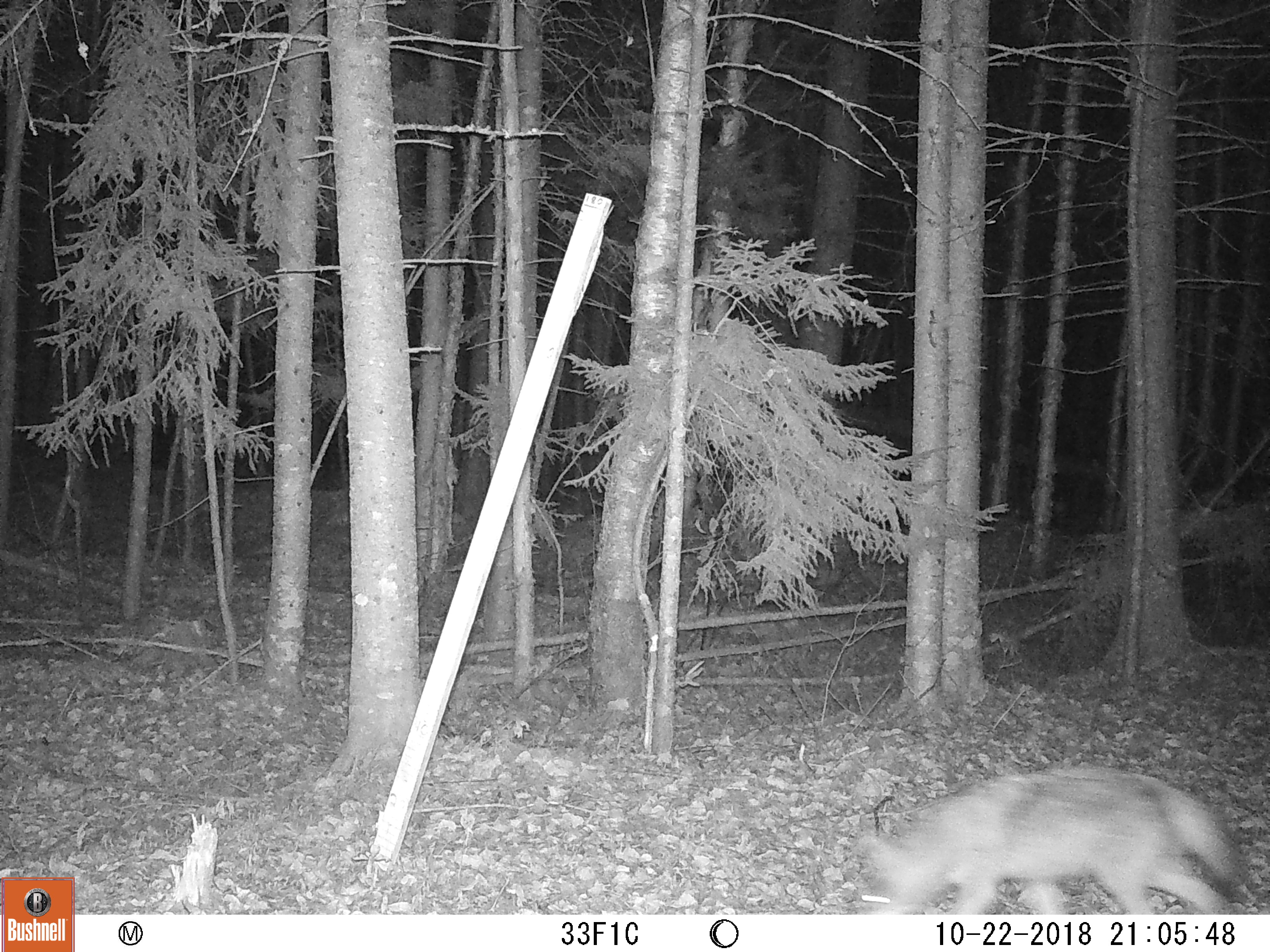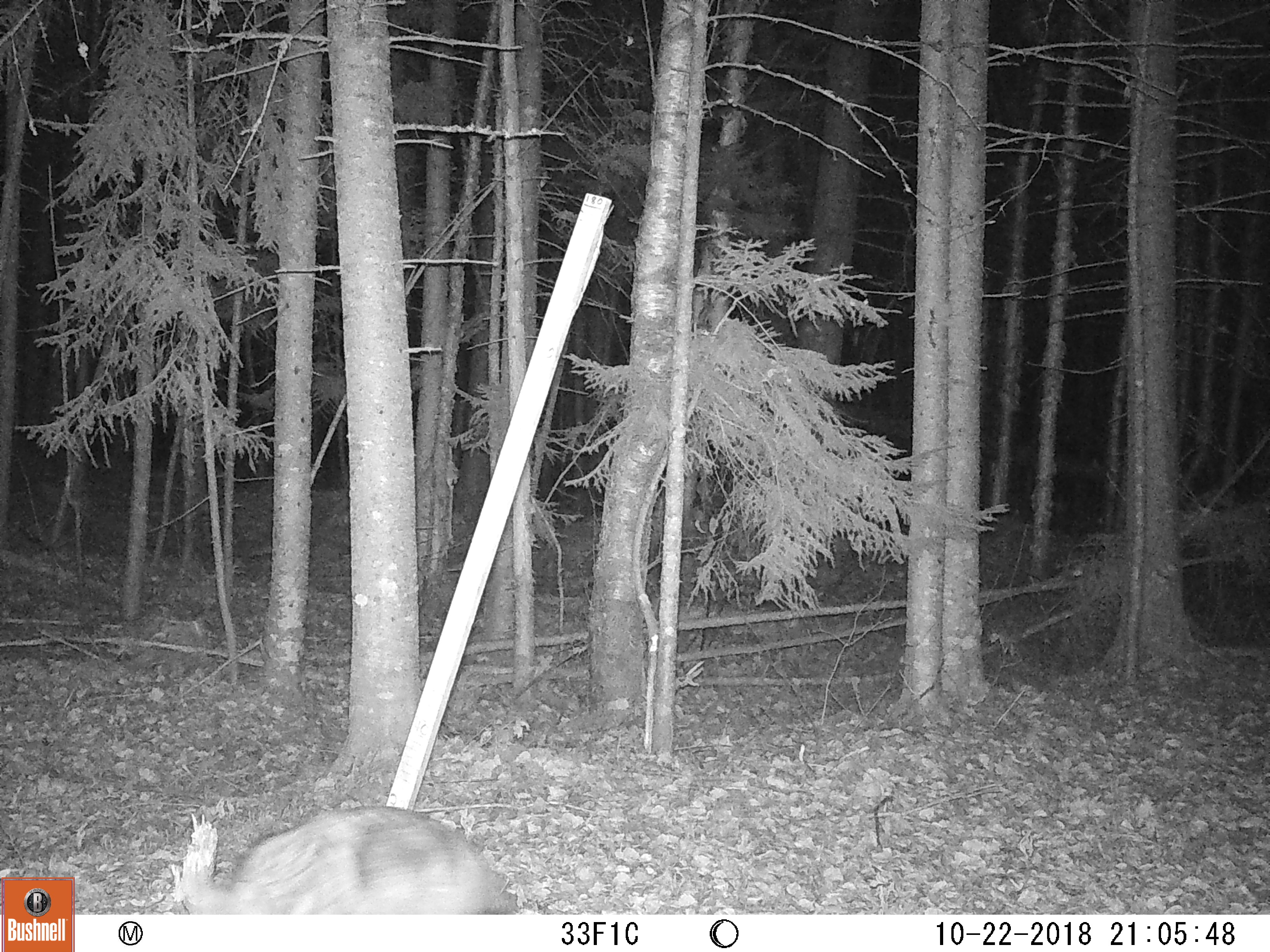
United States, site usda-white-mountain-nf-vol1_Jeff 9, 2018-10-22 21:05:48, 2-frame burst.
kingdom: Animalia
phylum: Chordata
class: Mammalia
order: Carnivora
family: Canidae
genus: Canis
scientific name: Canis latrans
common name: coyote